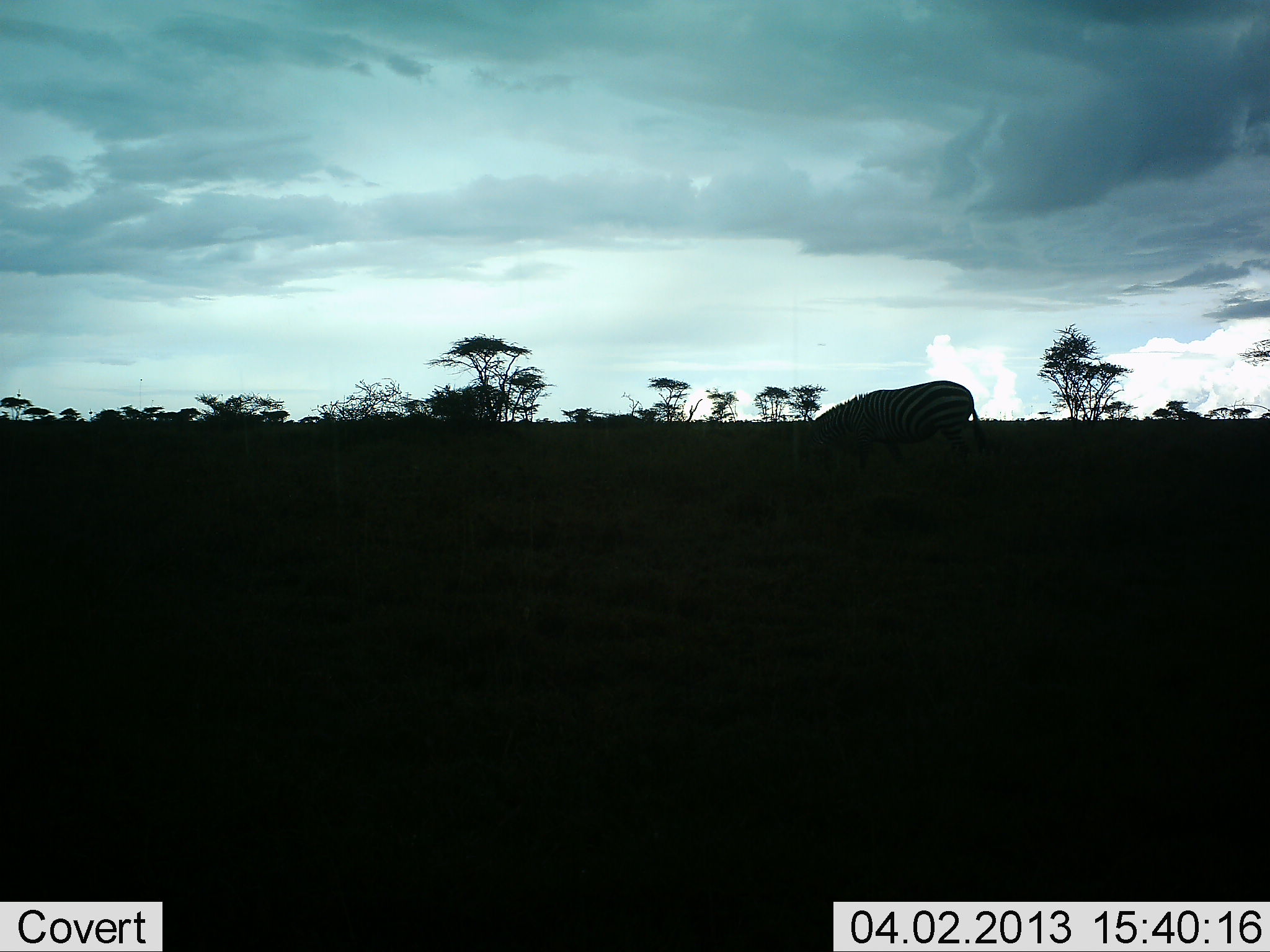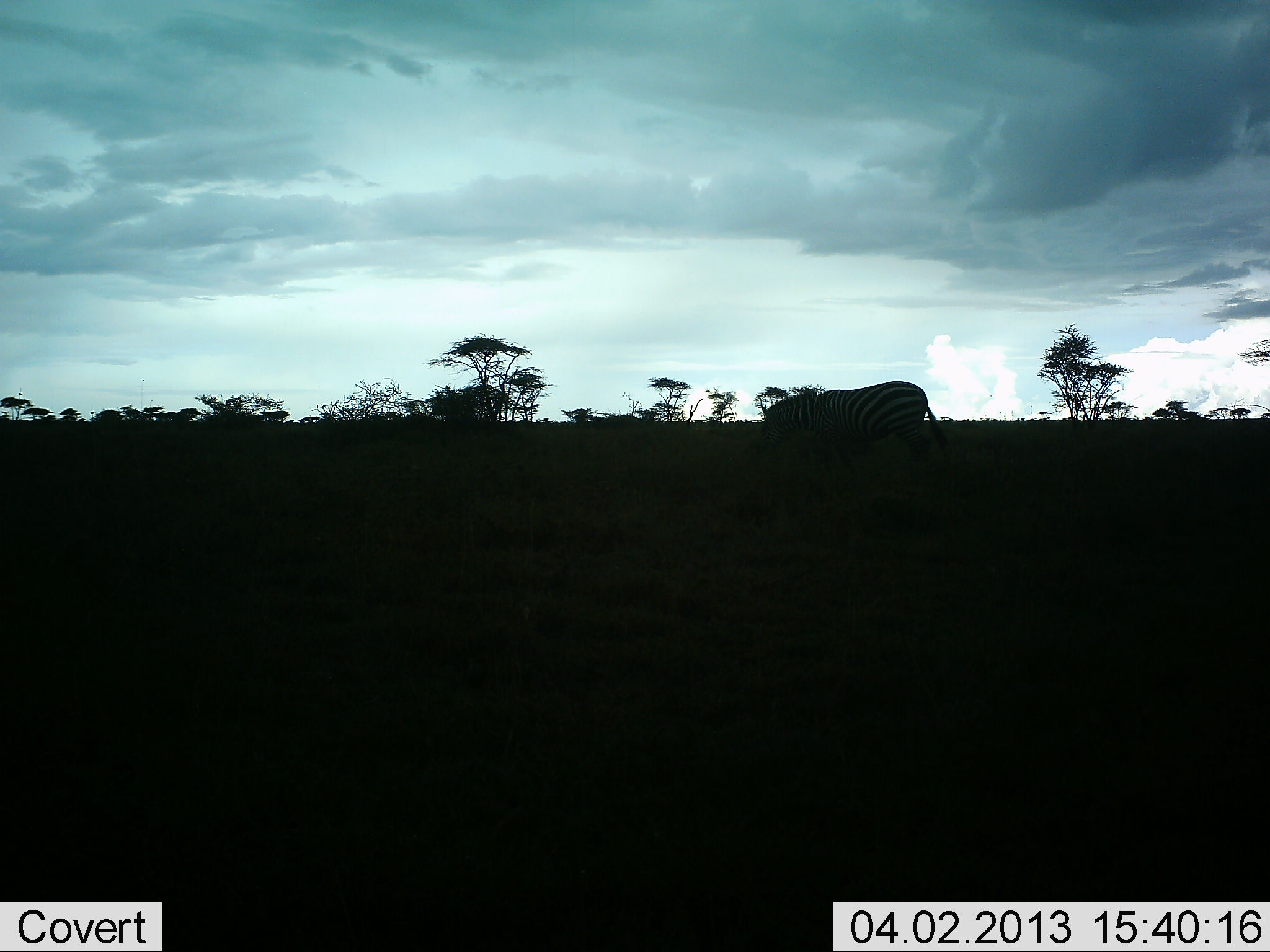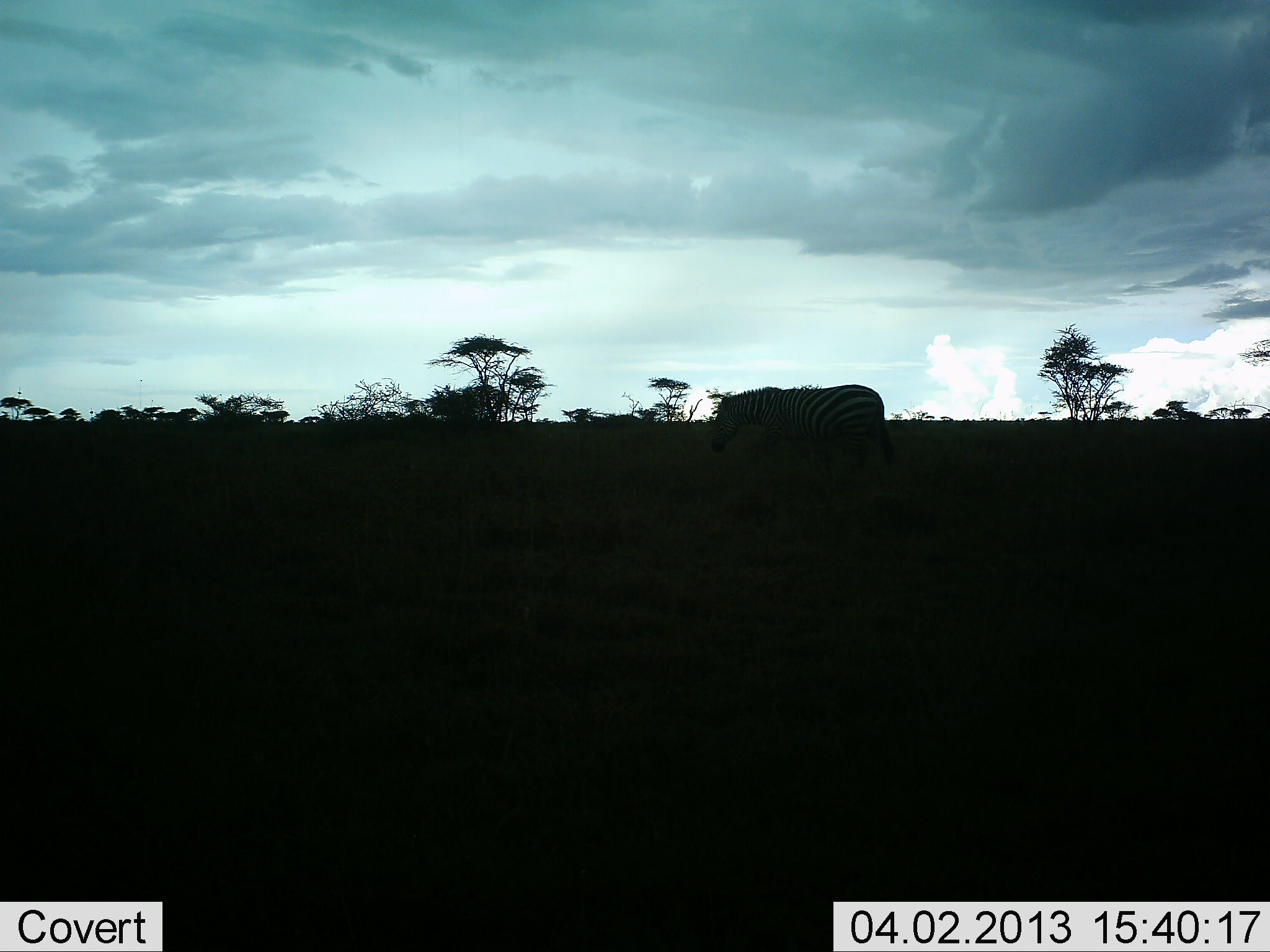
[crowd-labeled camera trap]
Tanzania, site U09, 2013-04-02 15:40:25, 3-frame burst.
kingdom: Animalia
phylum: Chordata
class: Mammalia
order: Perissodactyla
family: Equidae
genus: Equus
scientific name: Equus quagga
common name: plains zebra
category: zebra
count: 1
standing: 6%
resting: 0%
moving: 71%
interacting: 0%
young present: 0%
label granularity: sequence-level